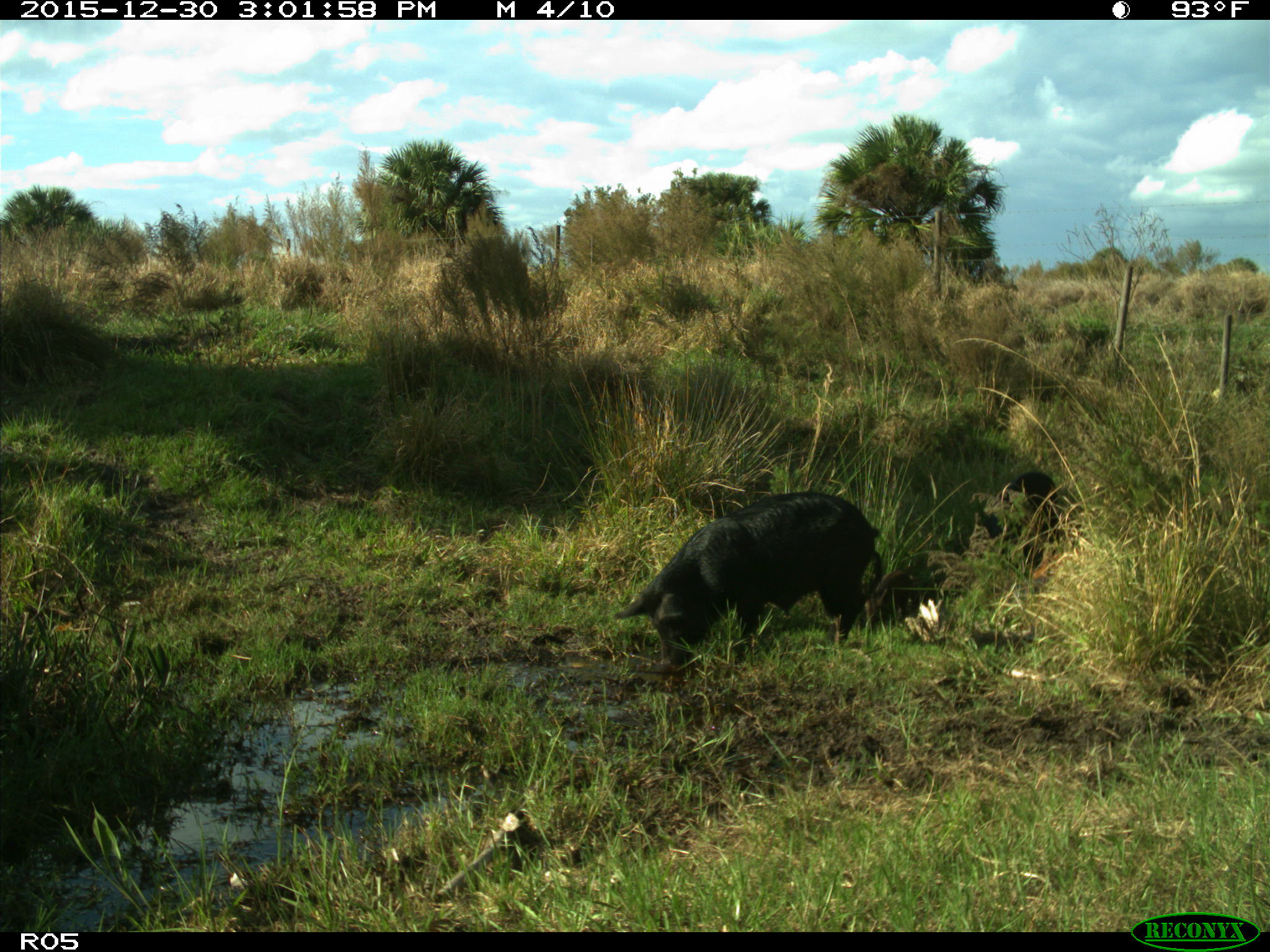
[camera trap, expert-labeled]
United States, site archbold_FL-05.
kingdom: Animalia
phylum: Chordata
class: Mammalia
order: Artiodactyla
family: Suidae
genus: Sus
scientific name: Sus scrofa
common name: wild boar